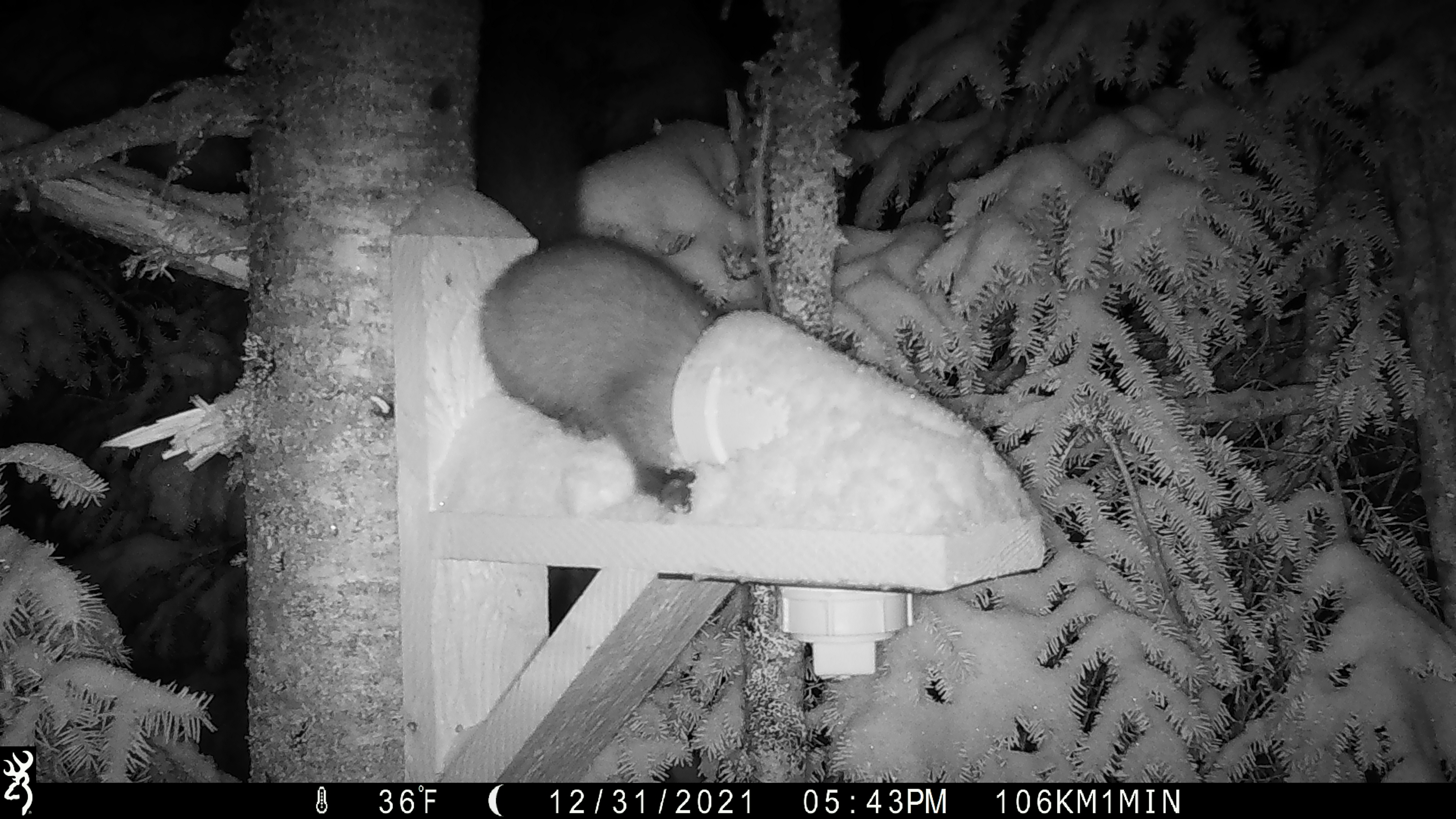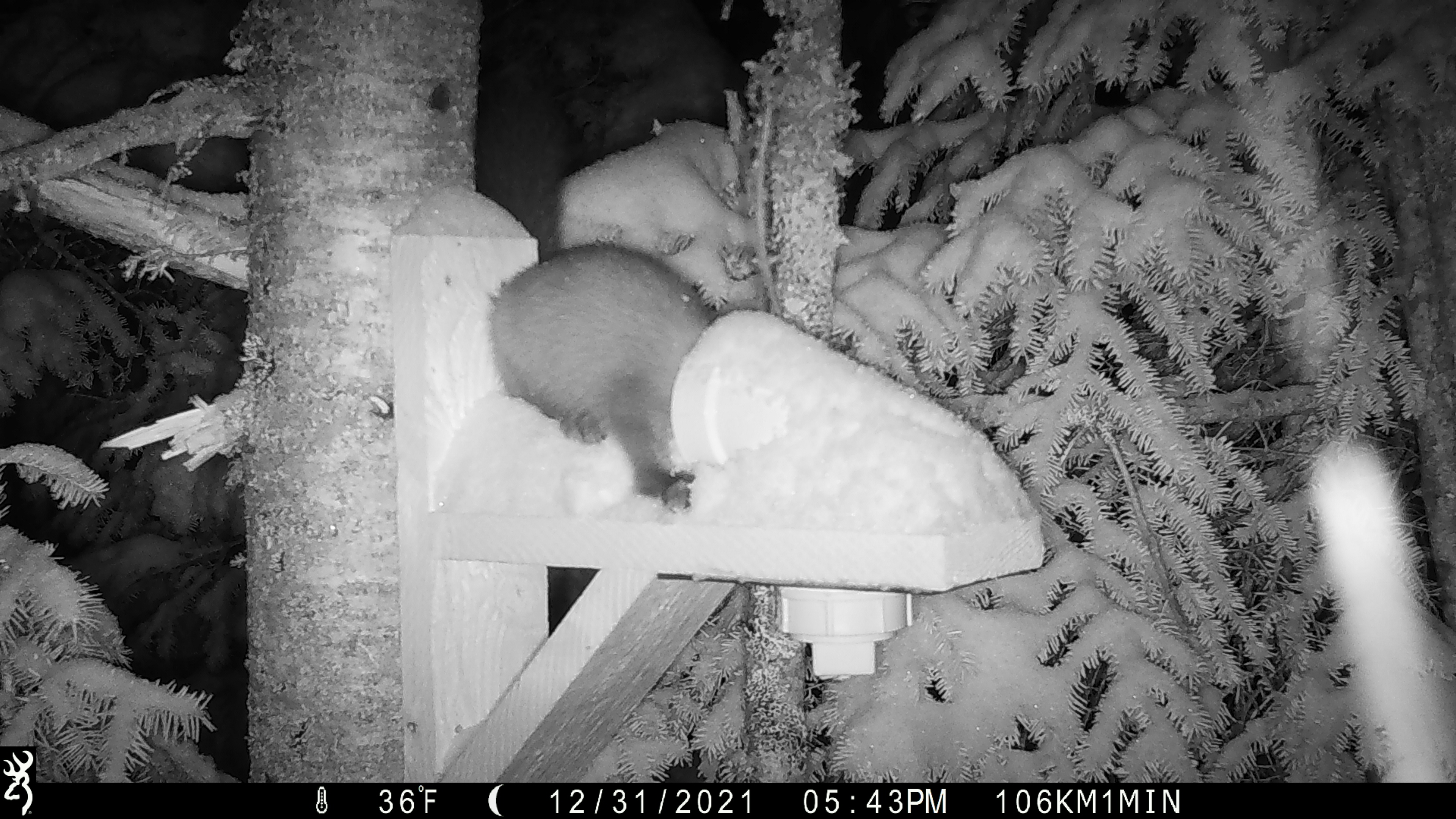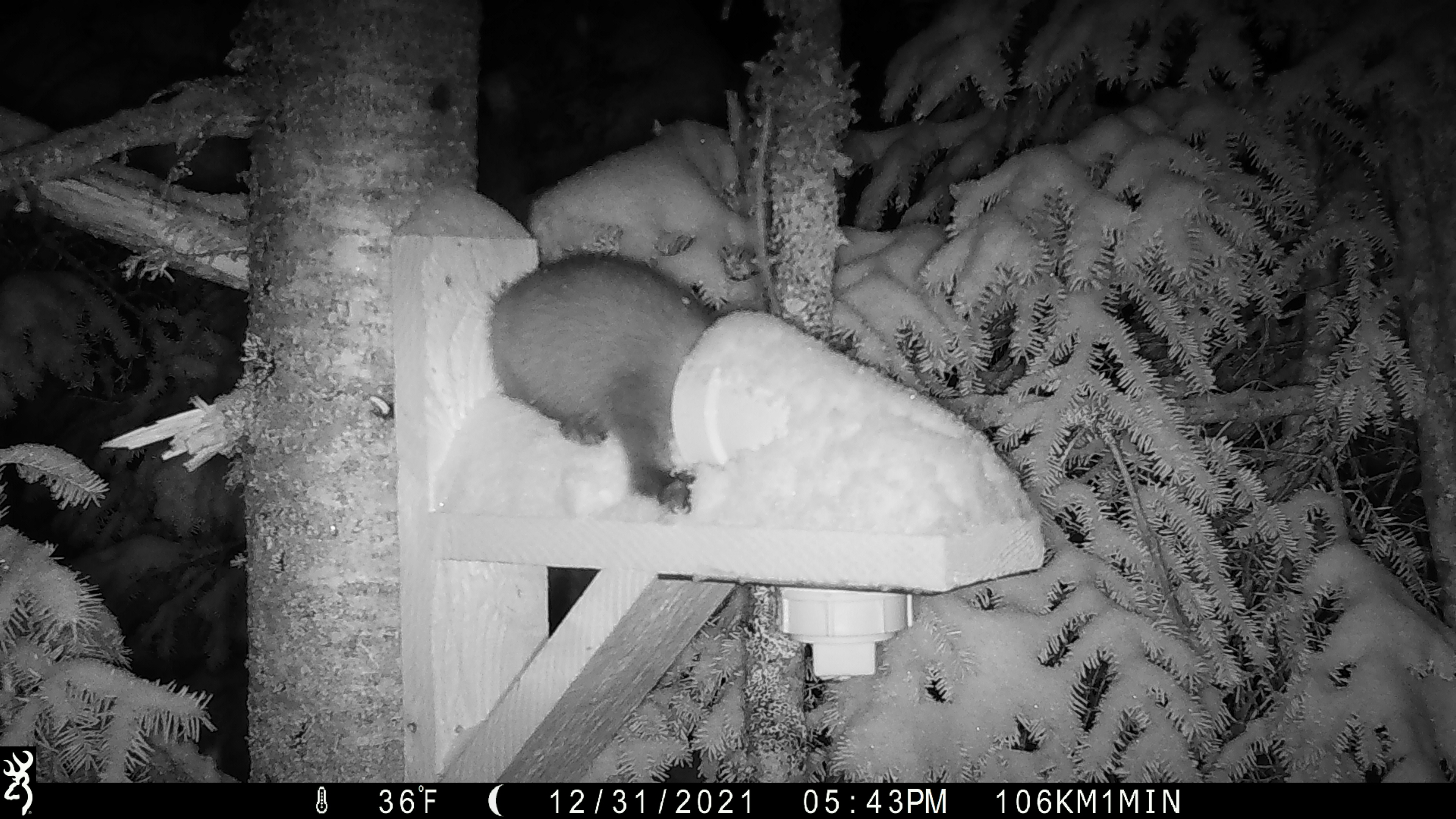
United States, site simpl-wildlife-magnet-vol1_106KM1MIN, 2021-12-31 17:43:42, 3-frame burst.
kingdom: Animalia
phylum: Chordata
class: Mammalia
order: Carnivora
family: Mustelidae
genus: Martes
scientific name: Martes americana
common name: american marten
American marten (Martes americana).